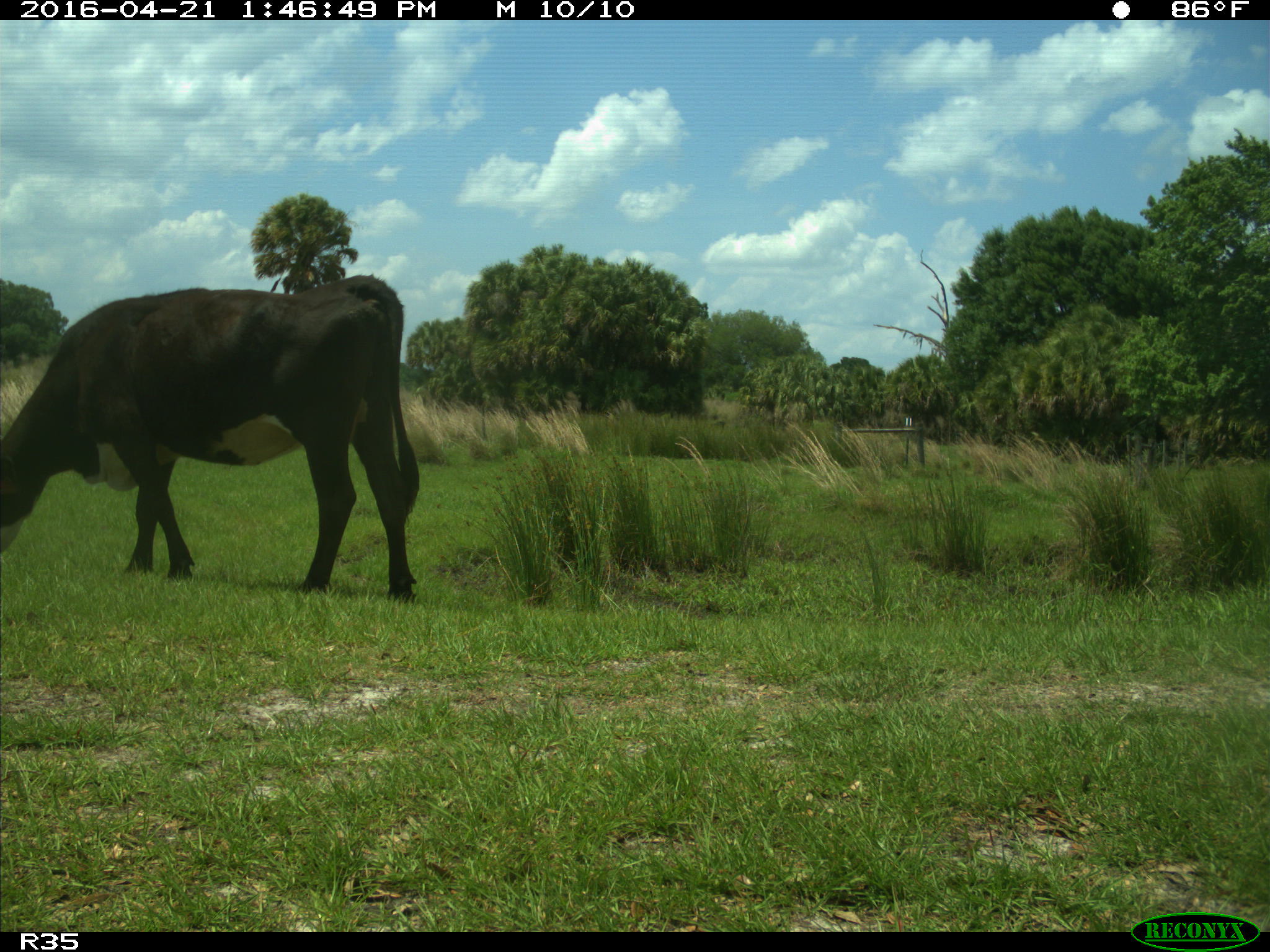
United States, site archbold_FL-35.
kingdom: Animalia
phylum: Chordata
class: Mammalia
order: Artiodactyla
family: Bovidae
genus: Bos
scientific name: Bos taurus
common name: domestic cow